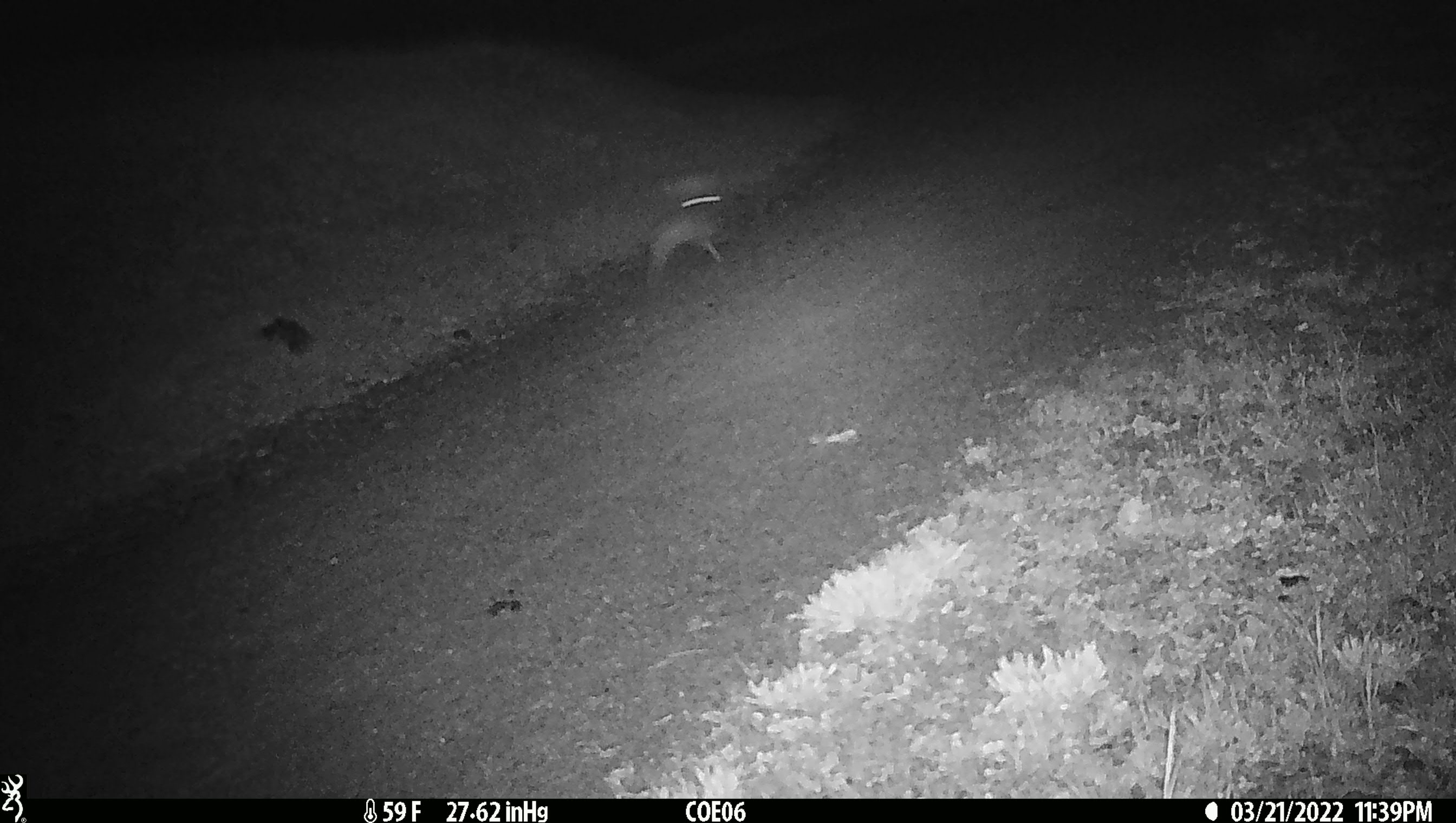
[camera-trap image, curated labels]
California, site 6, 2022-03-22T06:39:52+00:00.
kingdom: Animalia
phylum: Chordata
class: Mammalia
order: Lagomorpha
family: Leporidae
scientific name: Leporidae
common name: rabbit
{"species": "rabbit (Leporidae)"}